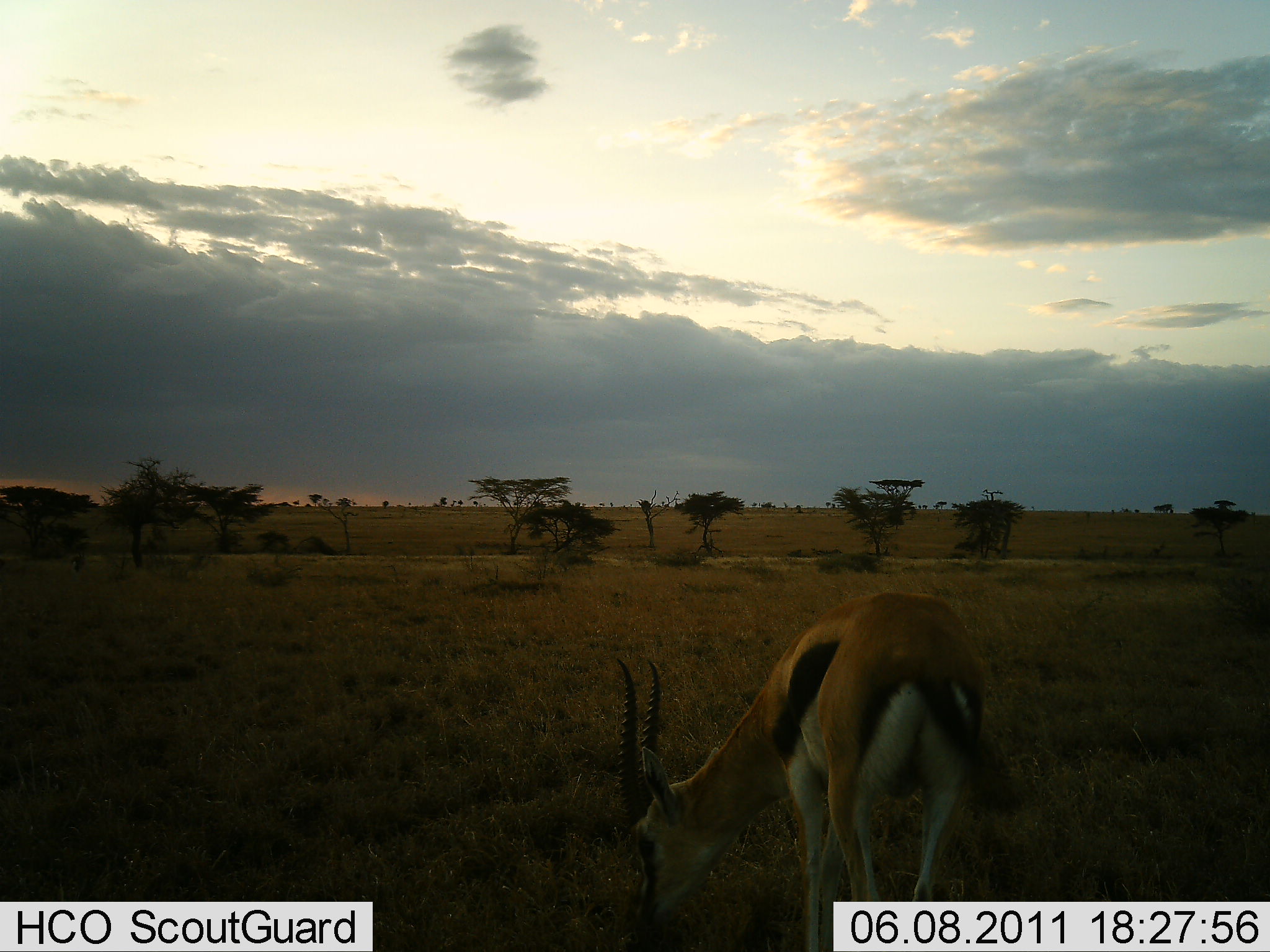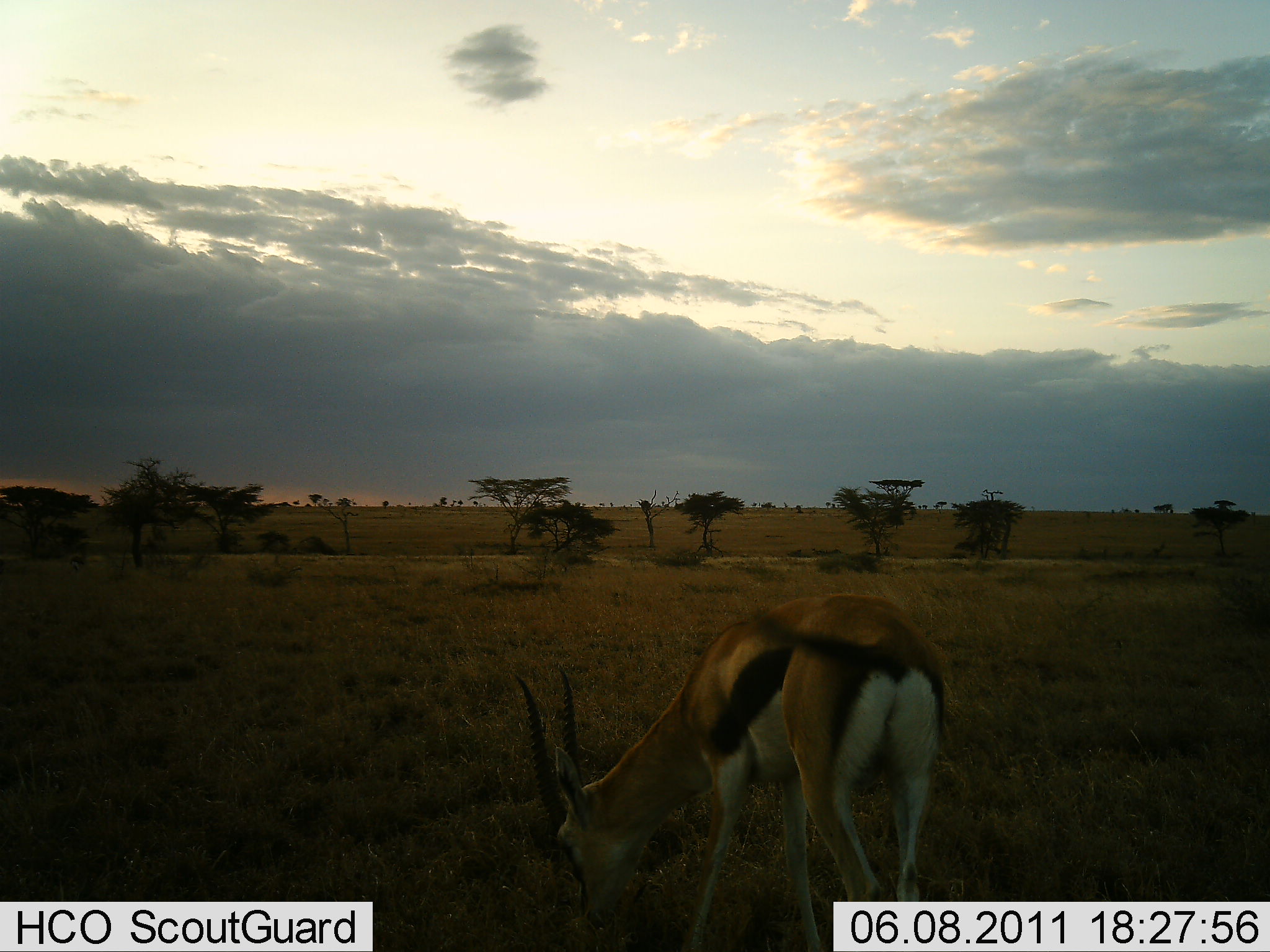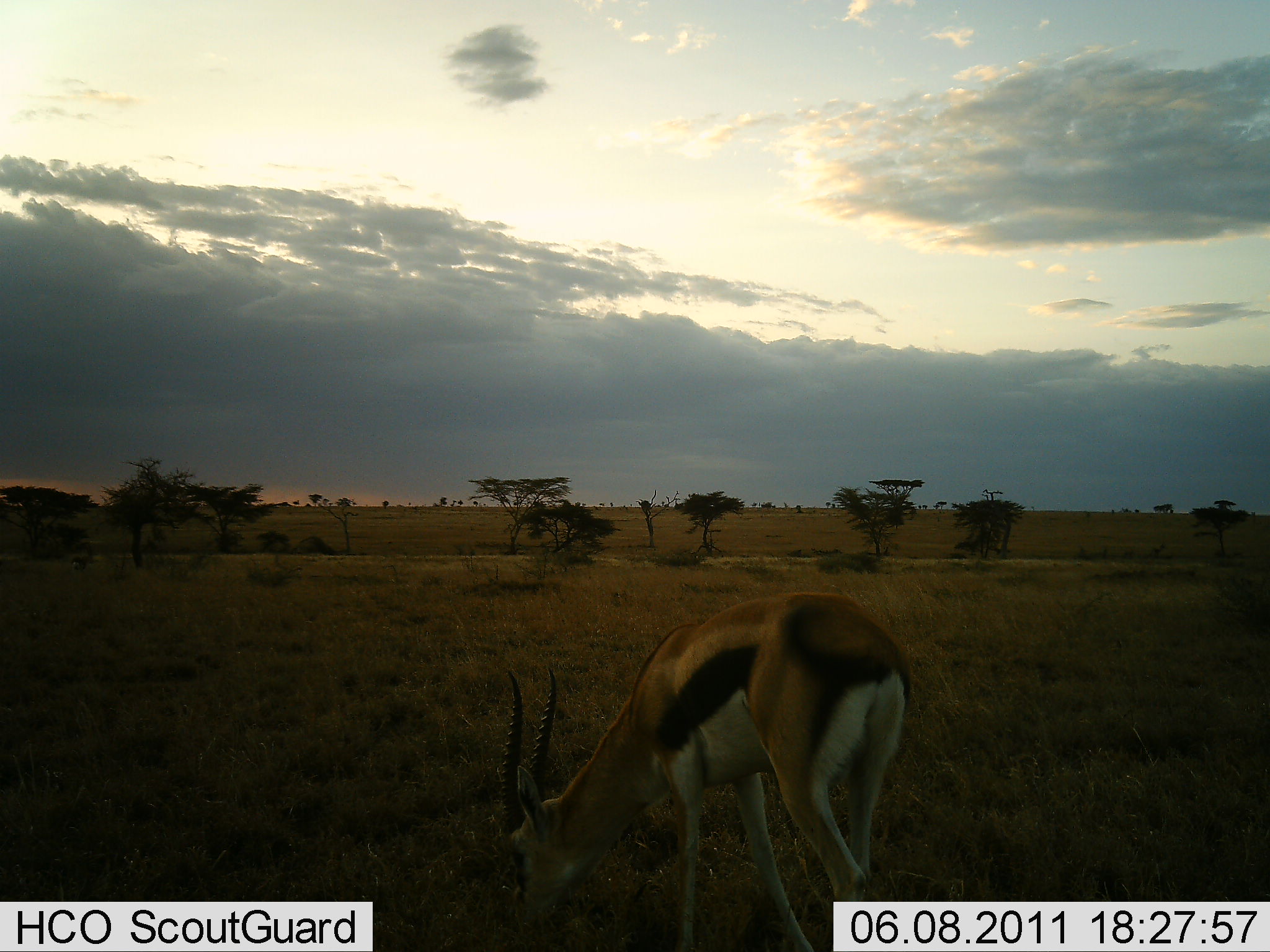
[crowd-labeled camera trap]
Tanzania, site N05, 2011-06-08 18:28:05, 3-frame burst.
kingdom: Animalia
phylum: Chordata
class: Mammalia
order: Artiodactyla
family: Bovidae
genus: Eudorcas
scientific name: Eudorcas thomsonii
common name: thomson's gazelle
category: gazellethomsons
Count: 1.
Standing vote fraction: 18%.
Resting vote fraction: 0%.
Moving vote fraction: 18%.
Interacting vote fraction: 0%.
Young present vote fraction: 0%.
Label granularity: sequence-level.